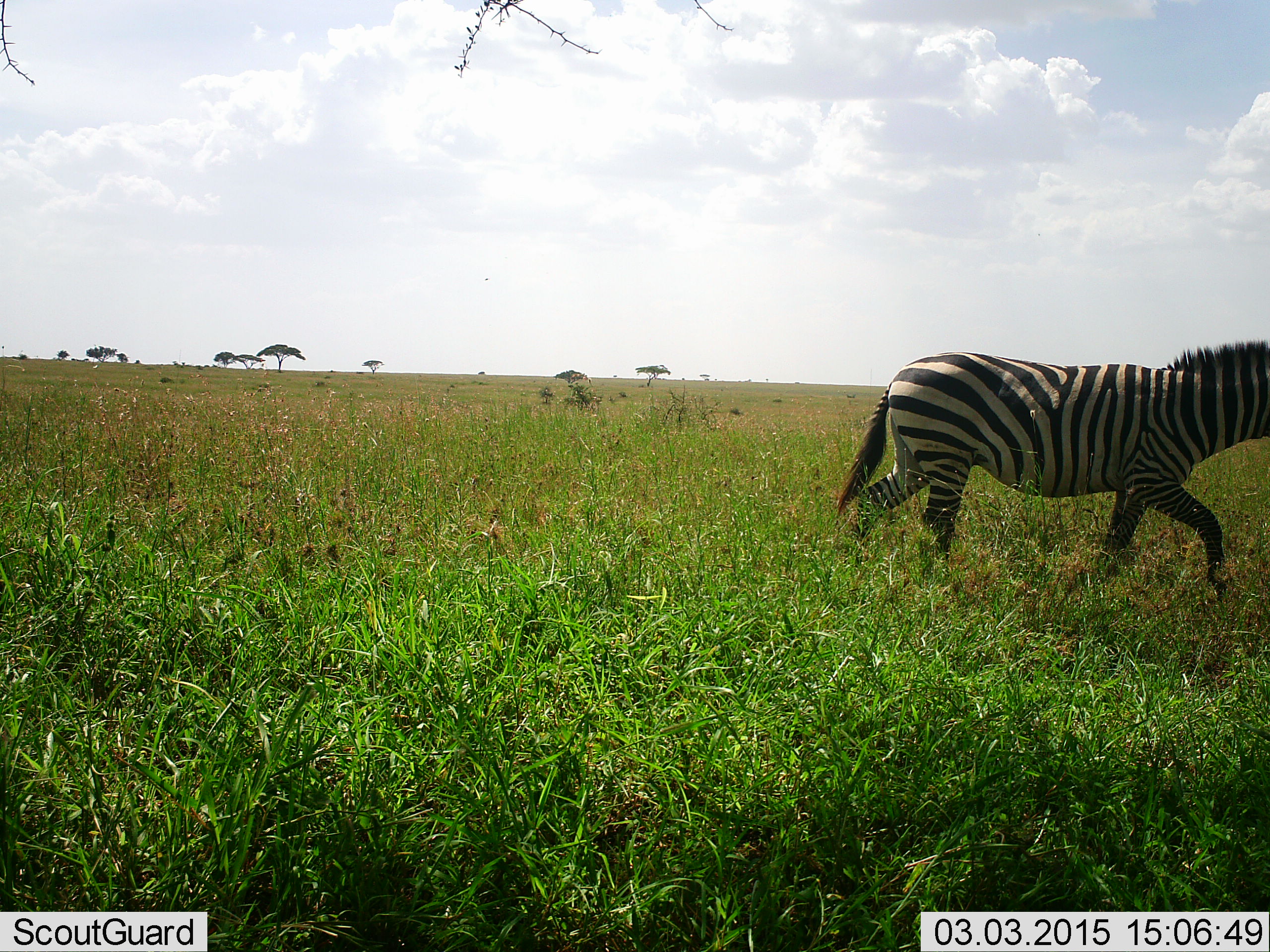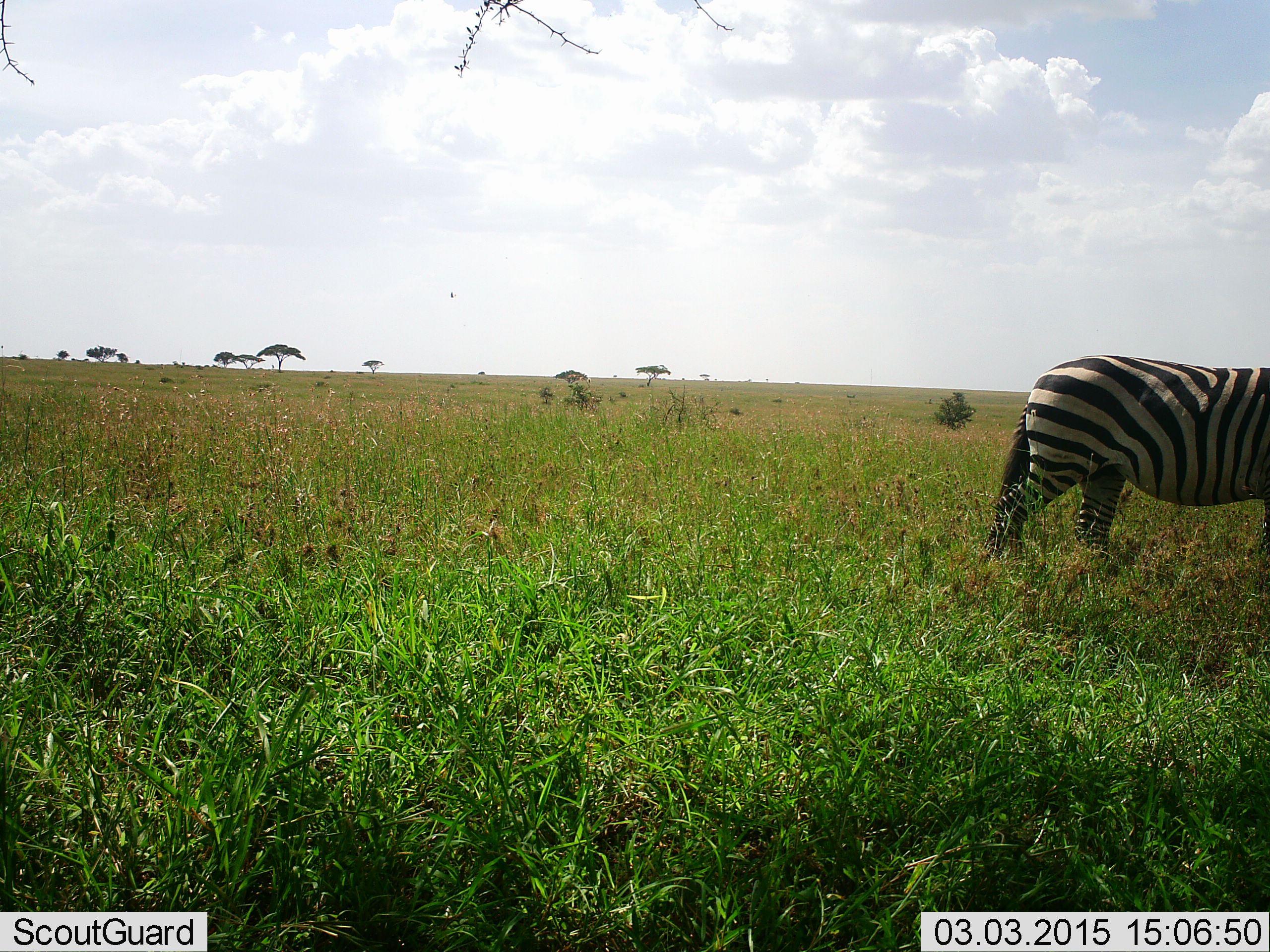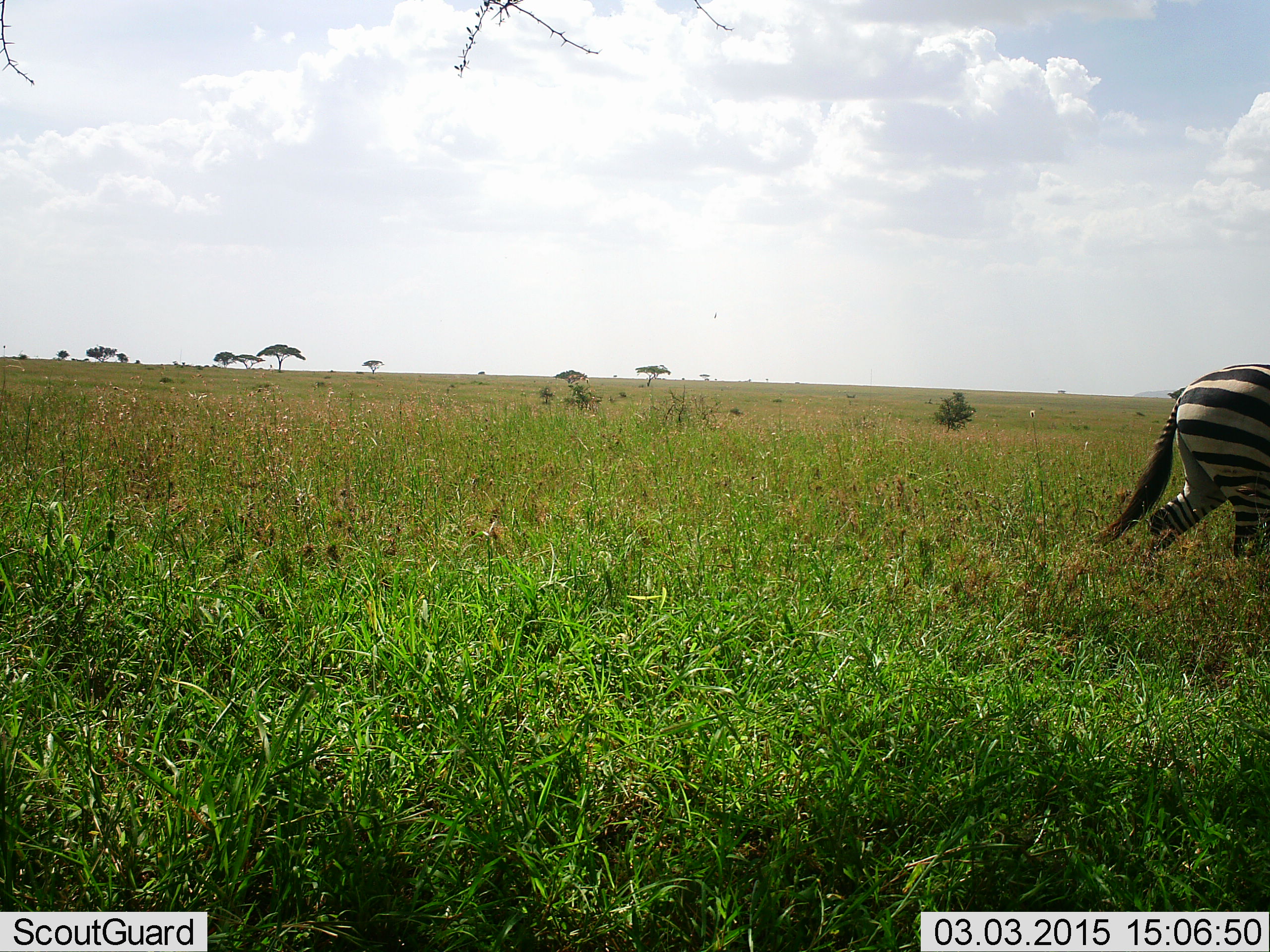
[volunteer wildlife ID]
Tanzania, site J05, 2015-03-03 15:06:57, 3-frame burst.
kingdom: Animalia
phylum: Chordata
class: Mammalia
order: Perissodactyla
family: Equidae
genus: Equus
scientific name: Equus quagga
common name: plains zebra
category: zebra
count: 1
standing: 9%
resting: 0%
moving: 91%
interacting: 0%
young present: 0%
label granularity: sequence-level